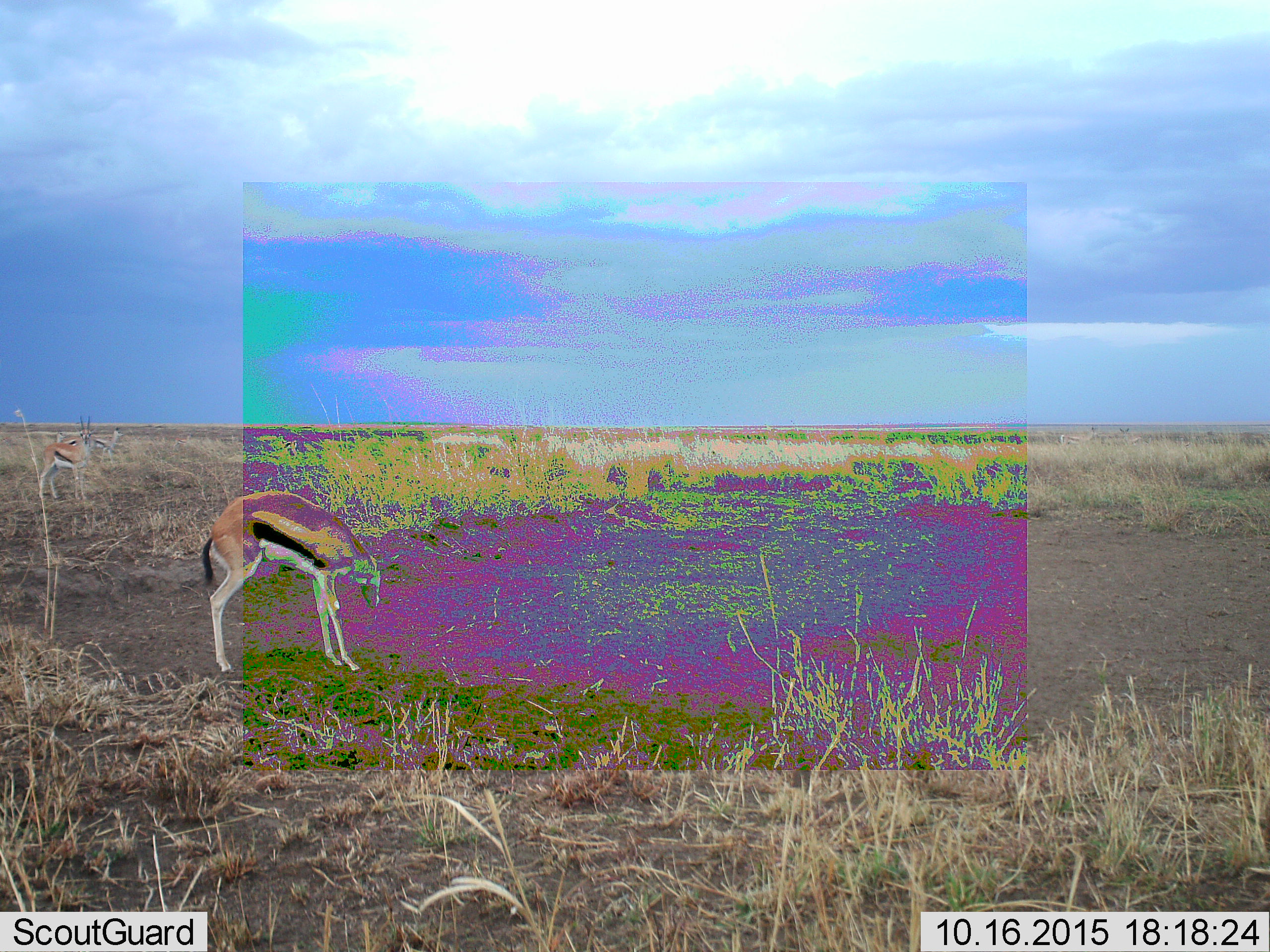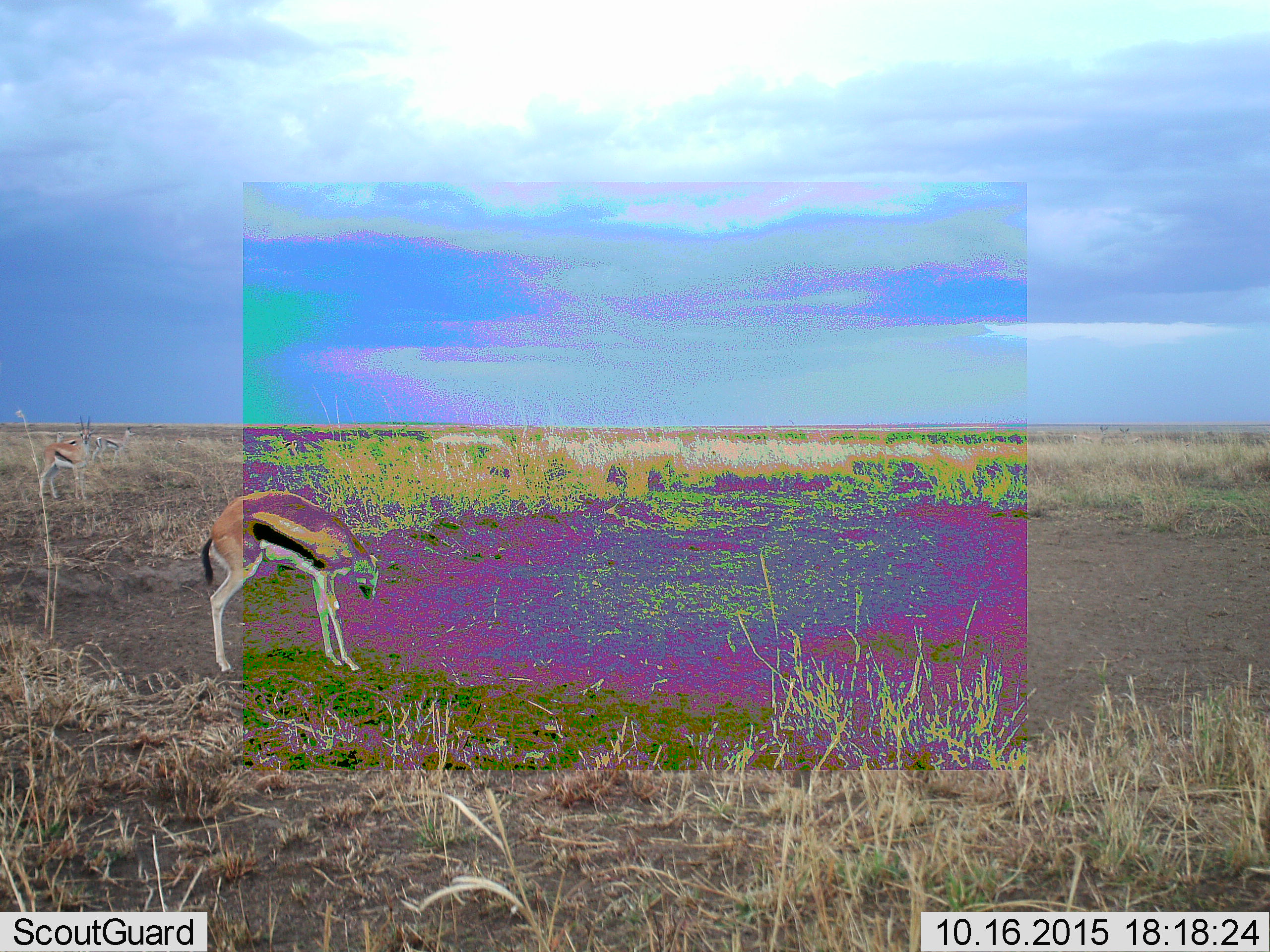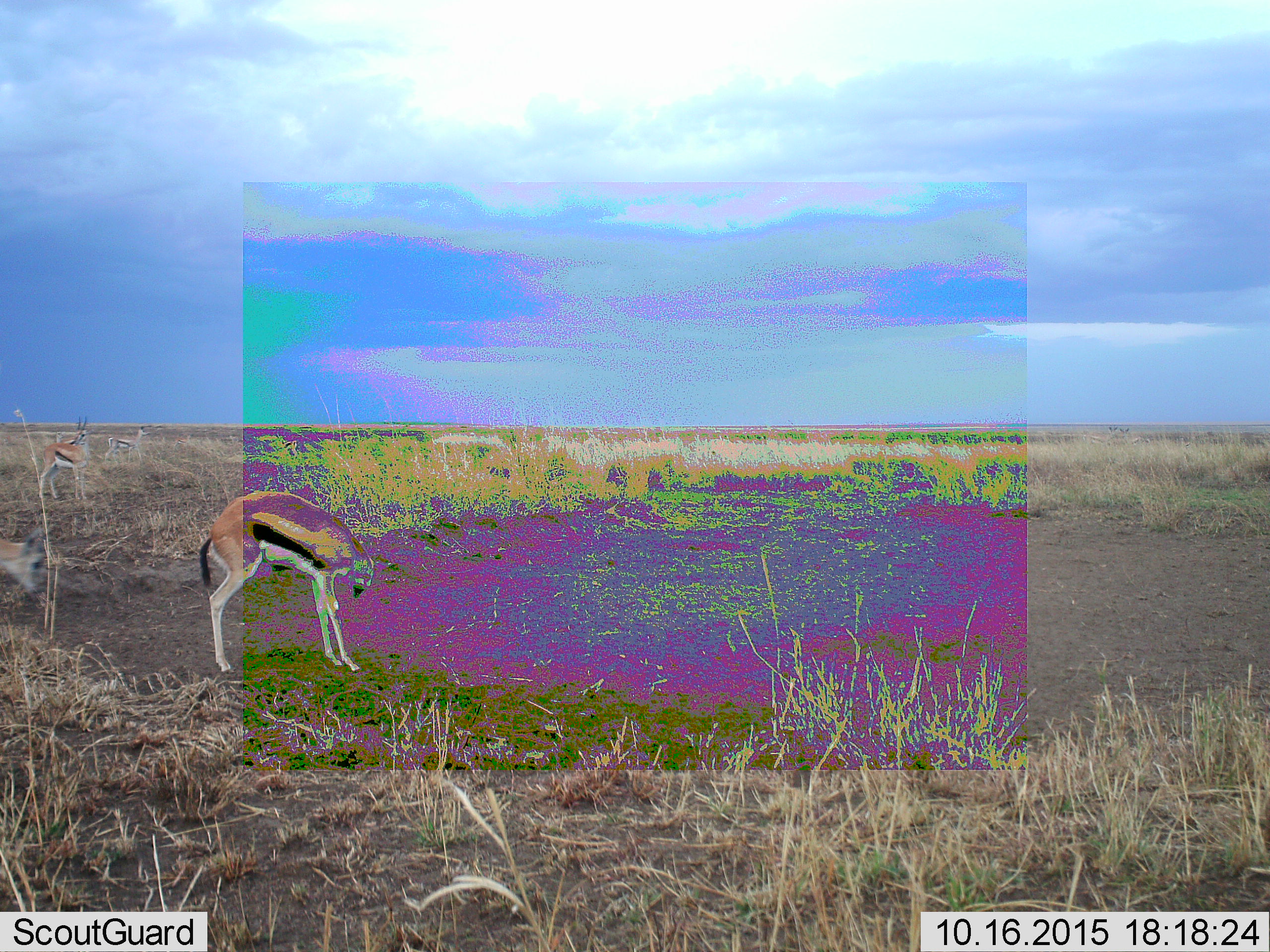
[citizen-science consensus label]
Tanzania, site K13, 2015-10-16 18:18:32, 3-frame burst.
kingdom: Animalia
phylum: Chordata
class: Mammalia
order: Artiodactyla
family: Bovidae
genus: Eudorcas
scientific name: Eudorcas thomsonii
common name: thomson's gazelle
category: gazellethomsons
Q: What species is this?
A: Gazellethomsons (thomson's gazelle) (Eudorcas thomsonii).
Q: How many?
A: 2.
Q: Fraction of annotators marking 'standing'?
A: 89%.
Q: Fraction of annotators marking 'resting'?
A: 0%.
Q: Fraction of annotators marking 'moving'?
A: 56%.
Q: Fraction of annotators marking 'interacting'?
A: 0%.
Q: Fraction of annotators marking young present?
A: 0%.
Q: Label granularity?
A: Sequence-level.